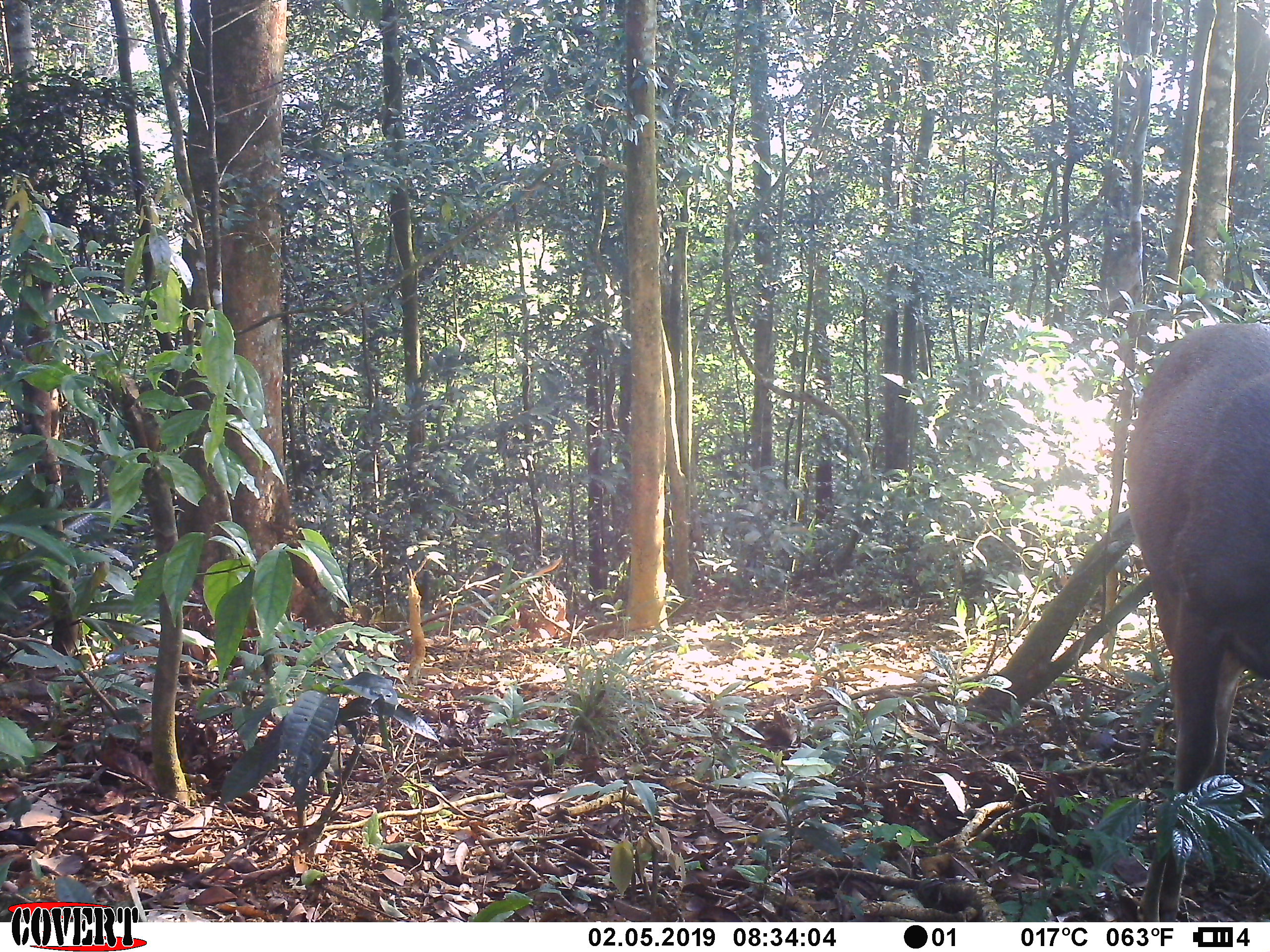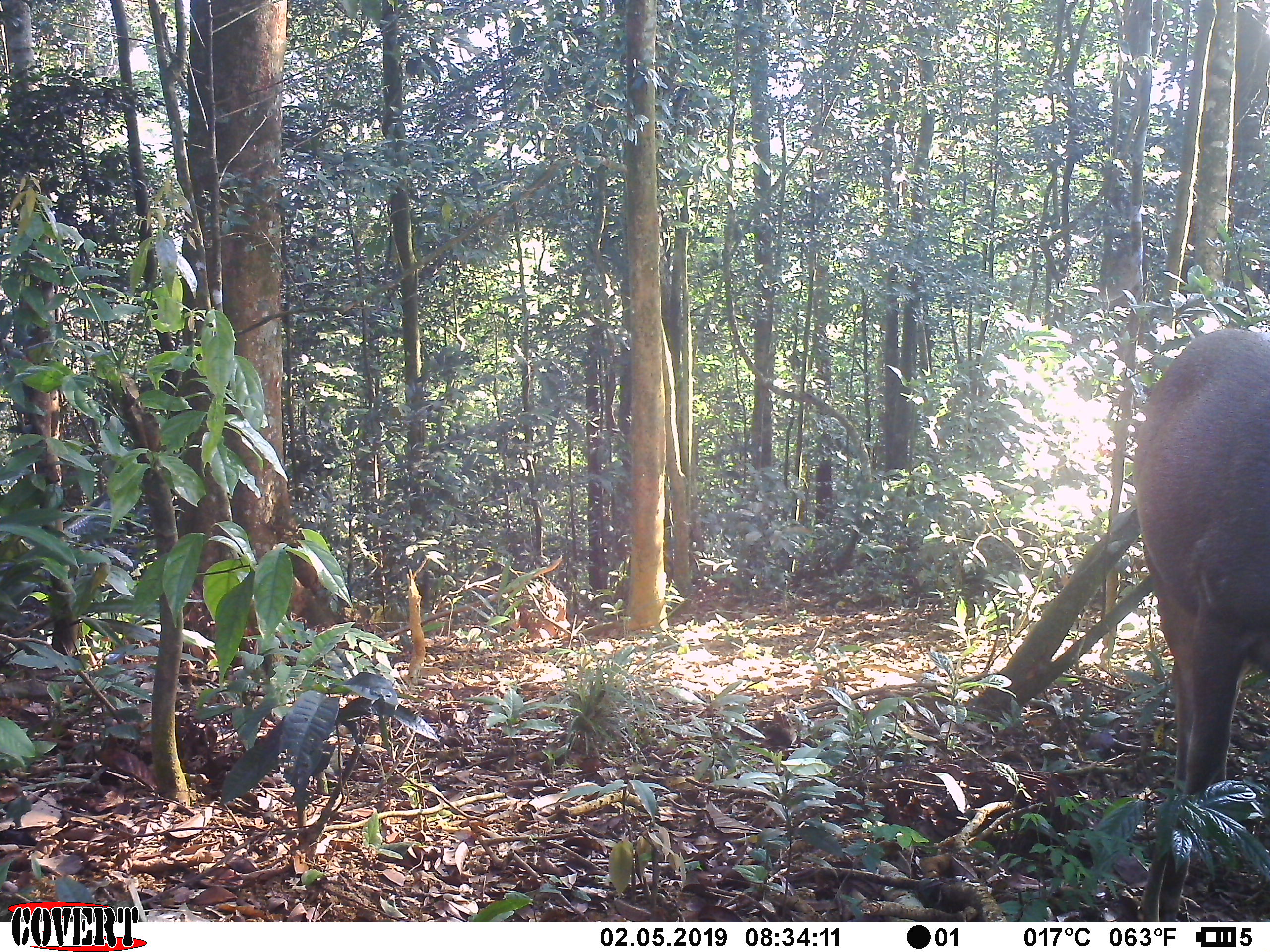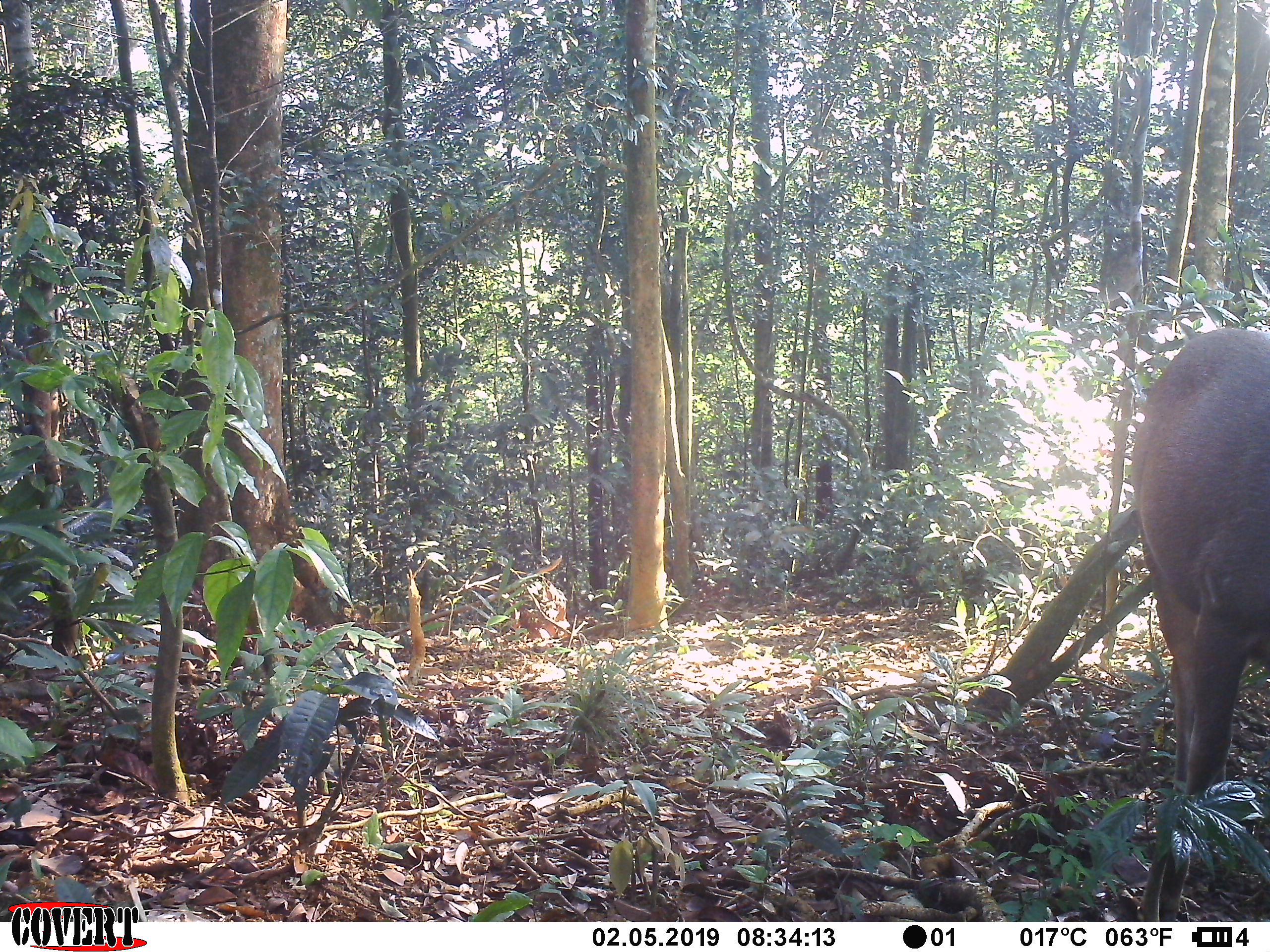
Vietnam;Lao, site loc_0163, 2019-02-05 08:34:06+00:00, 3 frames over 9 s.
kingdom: Animalia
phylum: Chordata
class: Mammalia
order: Artiodactyla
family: Cervidae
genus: Rusa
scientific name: Rusa unicolor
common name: sambar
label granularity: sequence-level